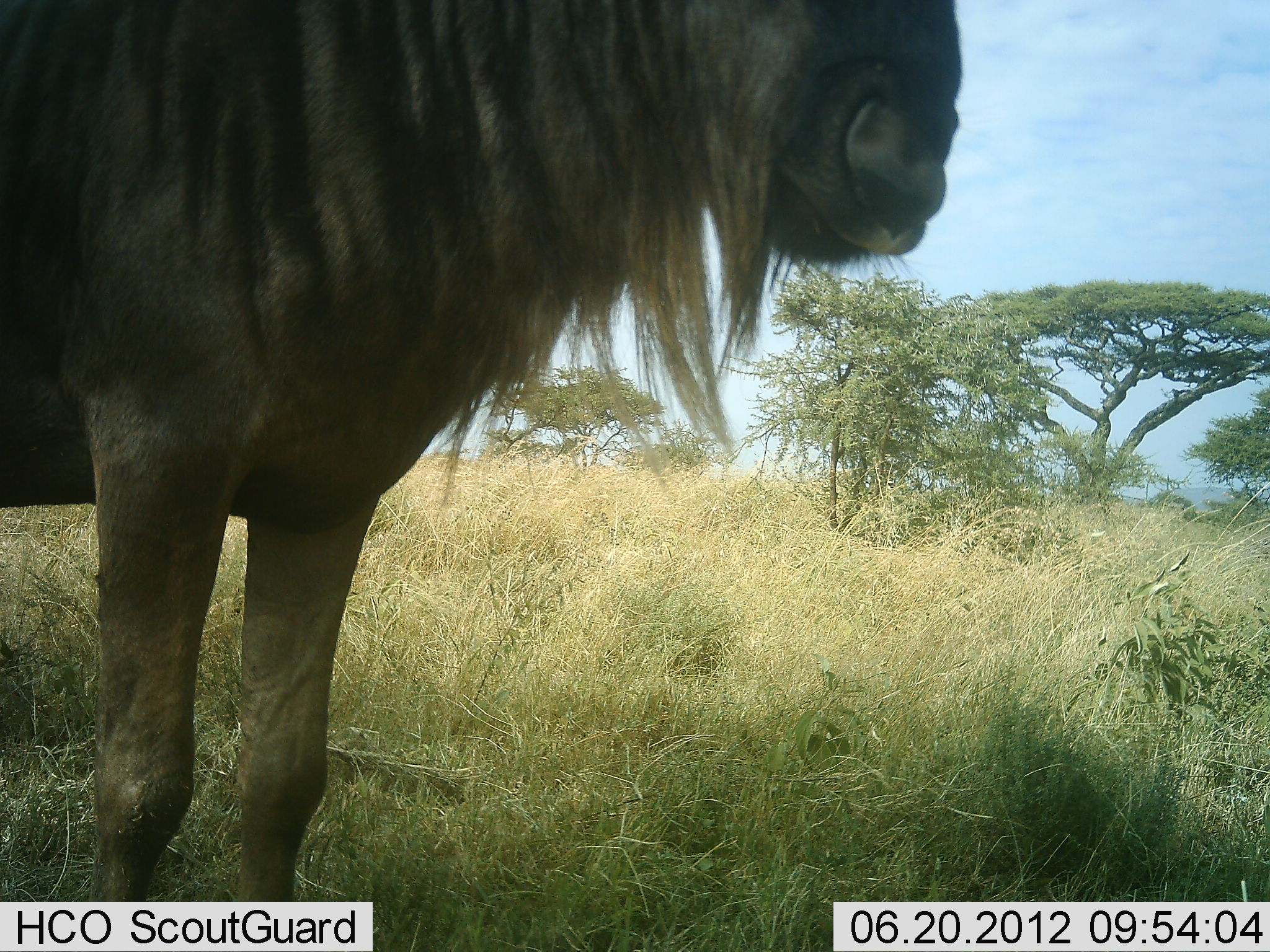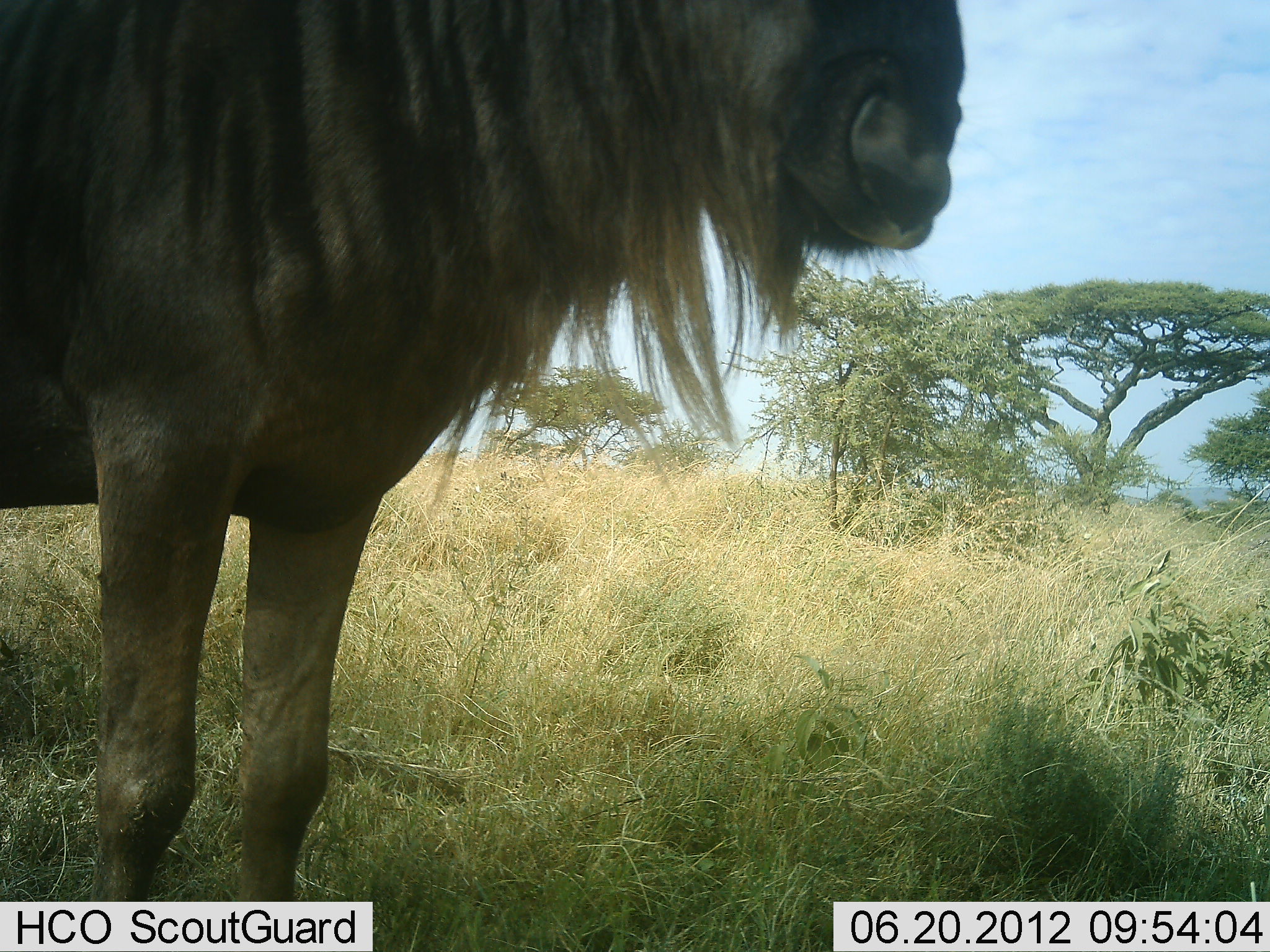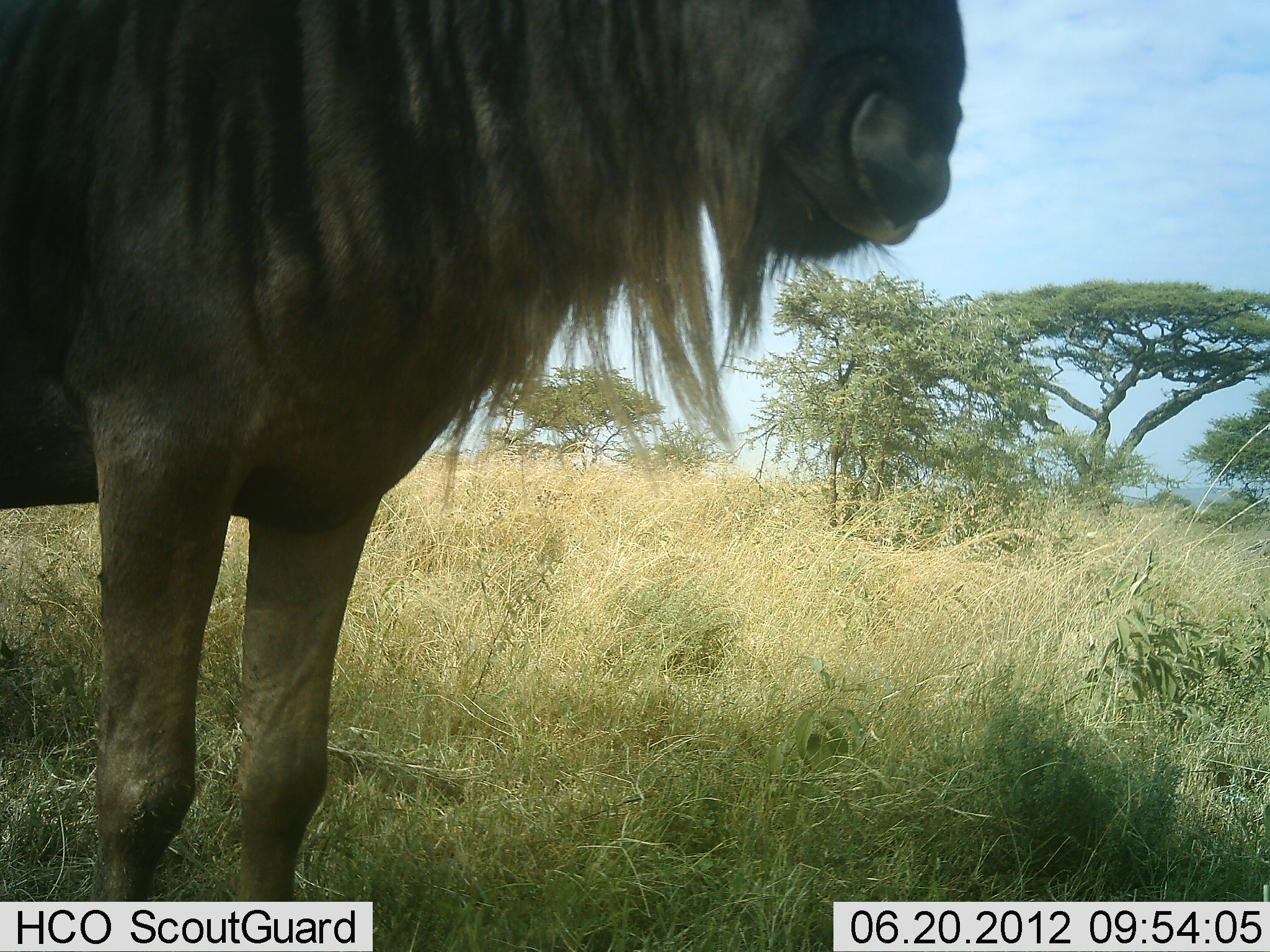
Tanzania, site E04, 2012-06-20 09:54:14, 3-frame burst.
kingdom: Animalia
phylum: Chordata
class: Mammalia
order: Artiodactyla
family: Bovidae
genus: Connochaetes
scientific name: Connochaetes taurinus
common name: blue wildebeest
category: wildebeest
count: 1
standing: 80%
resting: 0%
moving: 0%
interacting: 0%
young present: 0%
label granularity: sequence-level